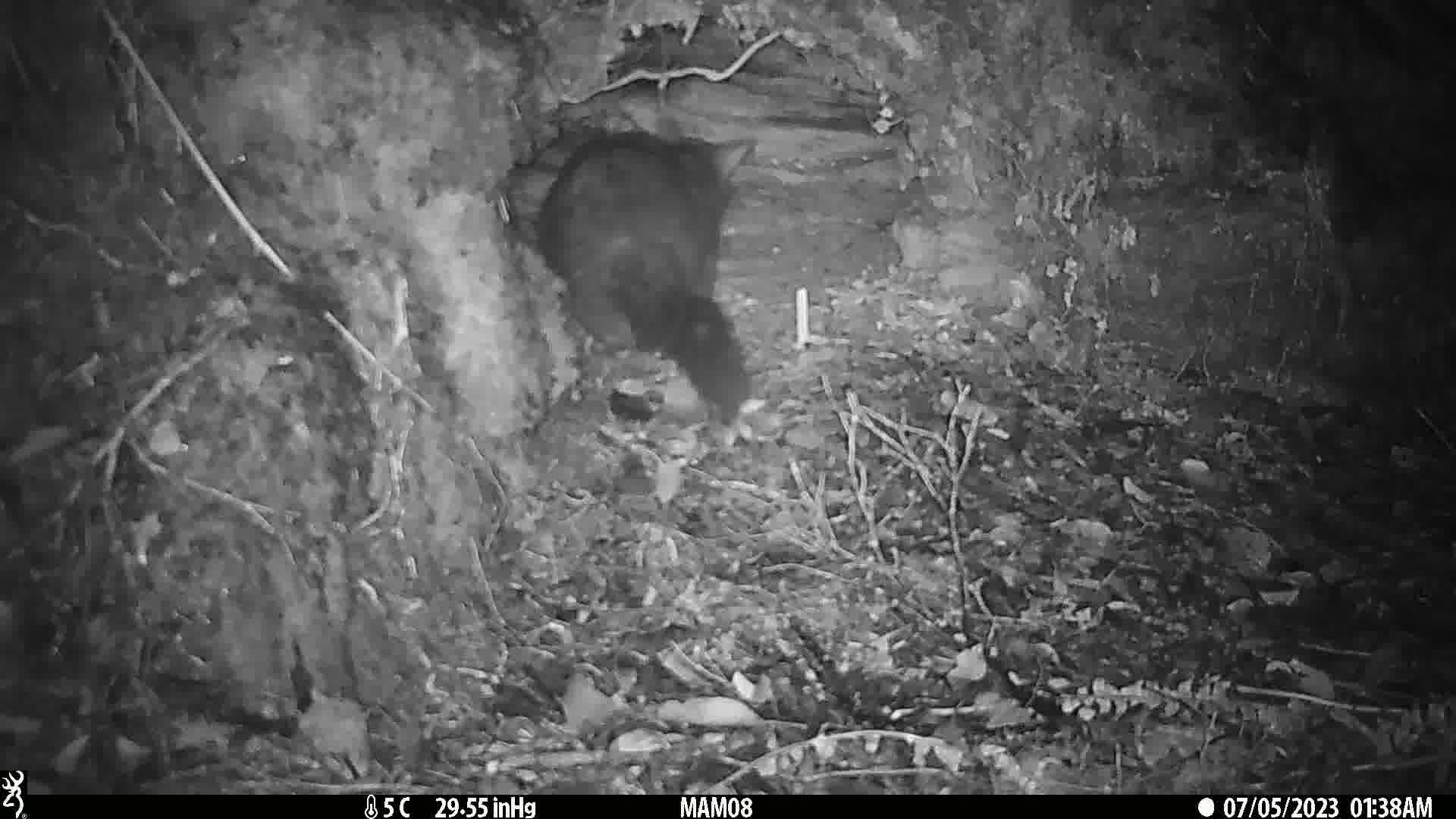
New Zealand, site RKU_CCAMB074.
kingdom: Animalia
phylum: Chordata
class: Mammalia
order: Diprotodontia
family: Phalangeridae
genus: Trichosurus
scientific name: Trichosurus vulpecula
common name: common brushtail possum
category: possum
Possum (common brushtail possum) (Trichosurus vulpecula).